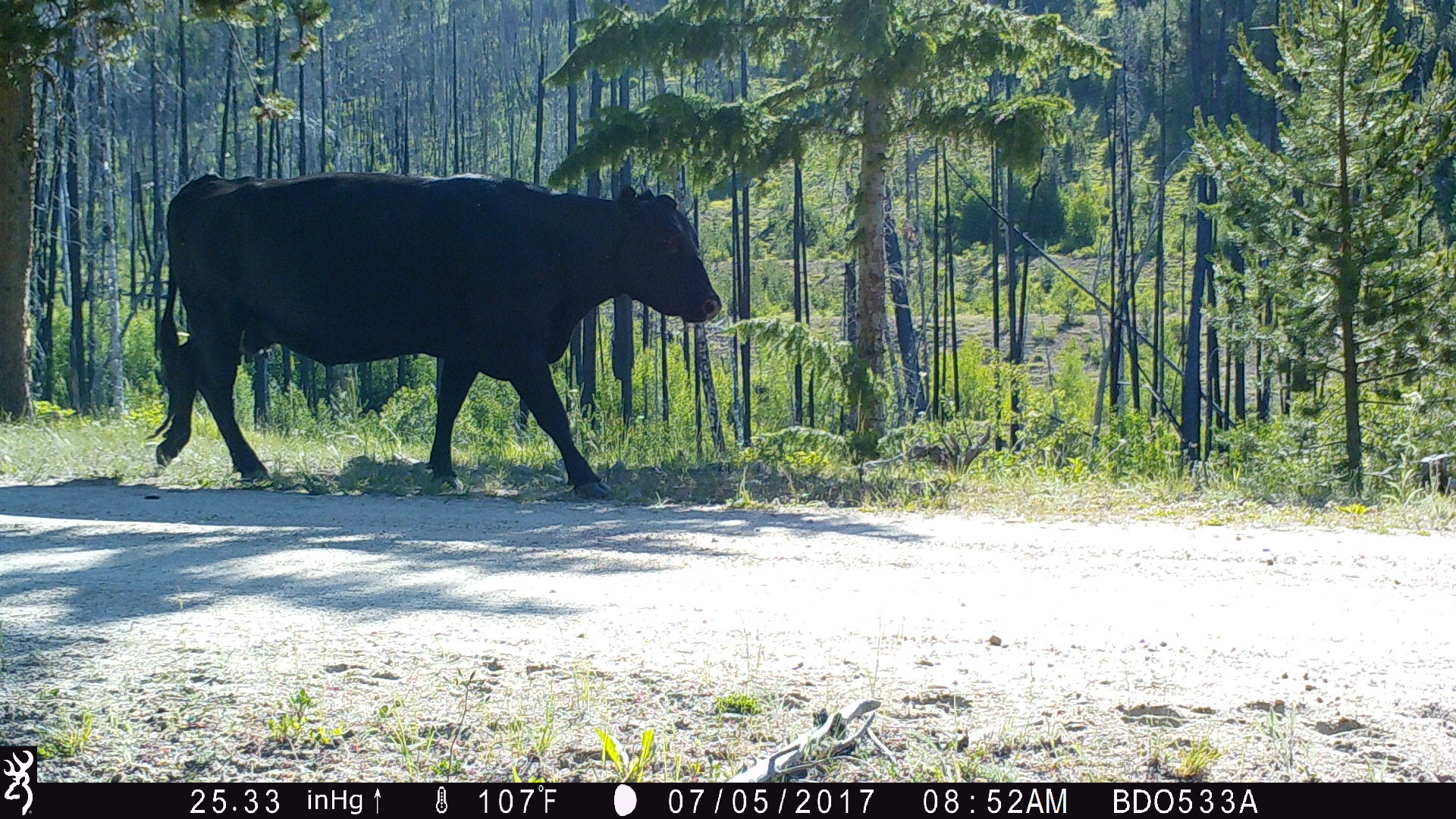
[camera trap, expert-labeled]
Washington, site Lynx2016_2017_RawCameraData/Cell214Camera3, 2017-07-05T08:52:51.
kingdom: Animalia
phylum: Chordata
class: Mammalia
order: Artiodactyla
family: Bovidae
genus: Bos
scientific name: Bos taurus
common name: domestic cattle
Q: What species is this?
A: Domestic cattle (Bos taurus).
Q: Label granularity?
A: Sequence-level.